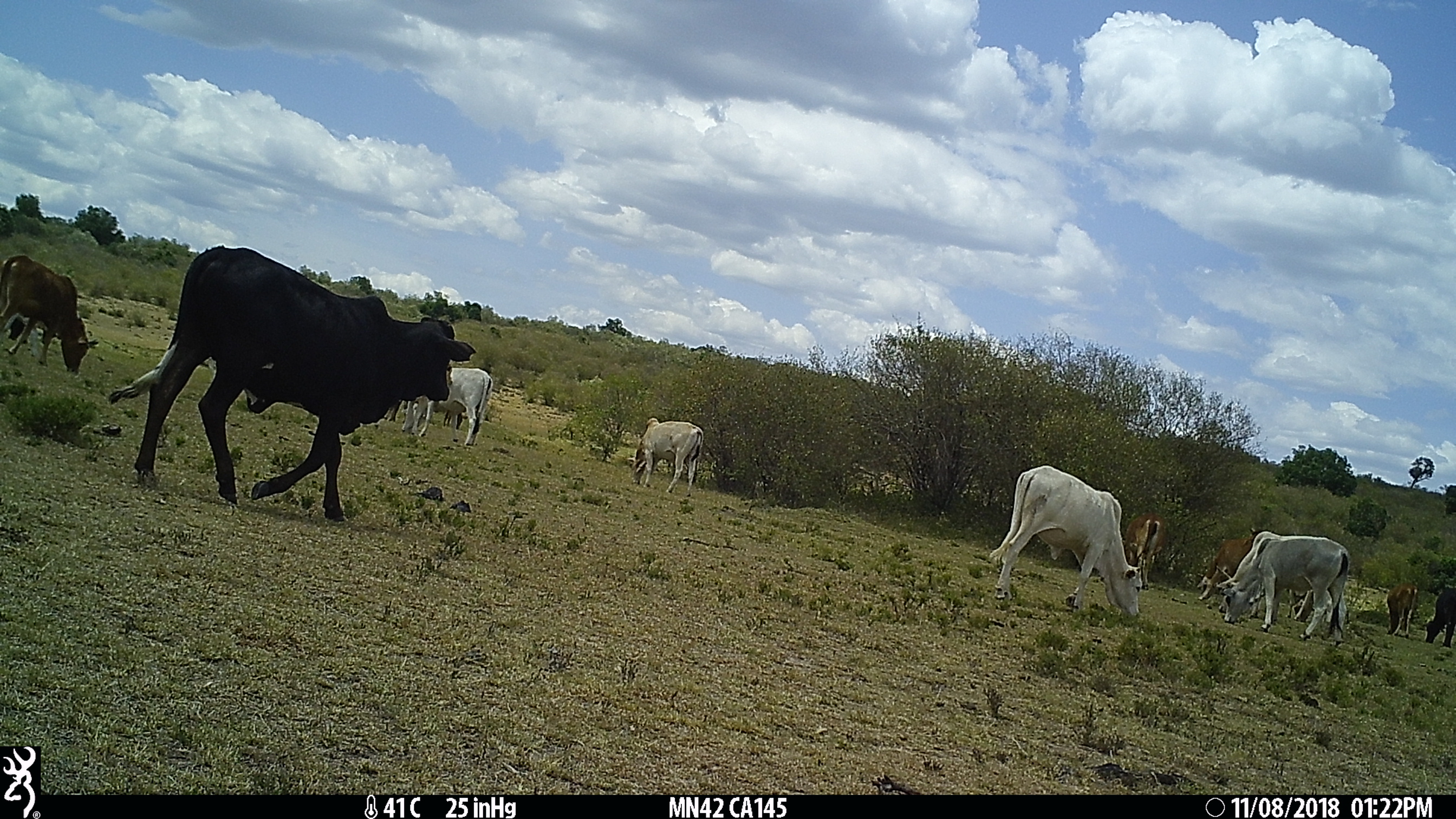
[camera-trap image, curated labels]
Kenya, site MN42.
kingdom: Animalia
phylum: Chordata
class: Mammalia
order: Artiodactyla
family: Bovidae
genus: Bos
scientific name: Bos taurus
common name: cattle